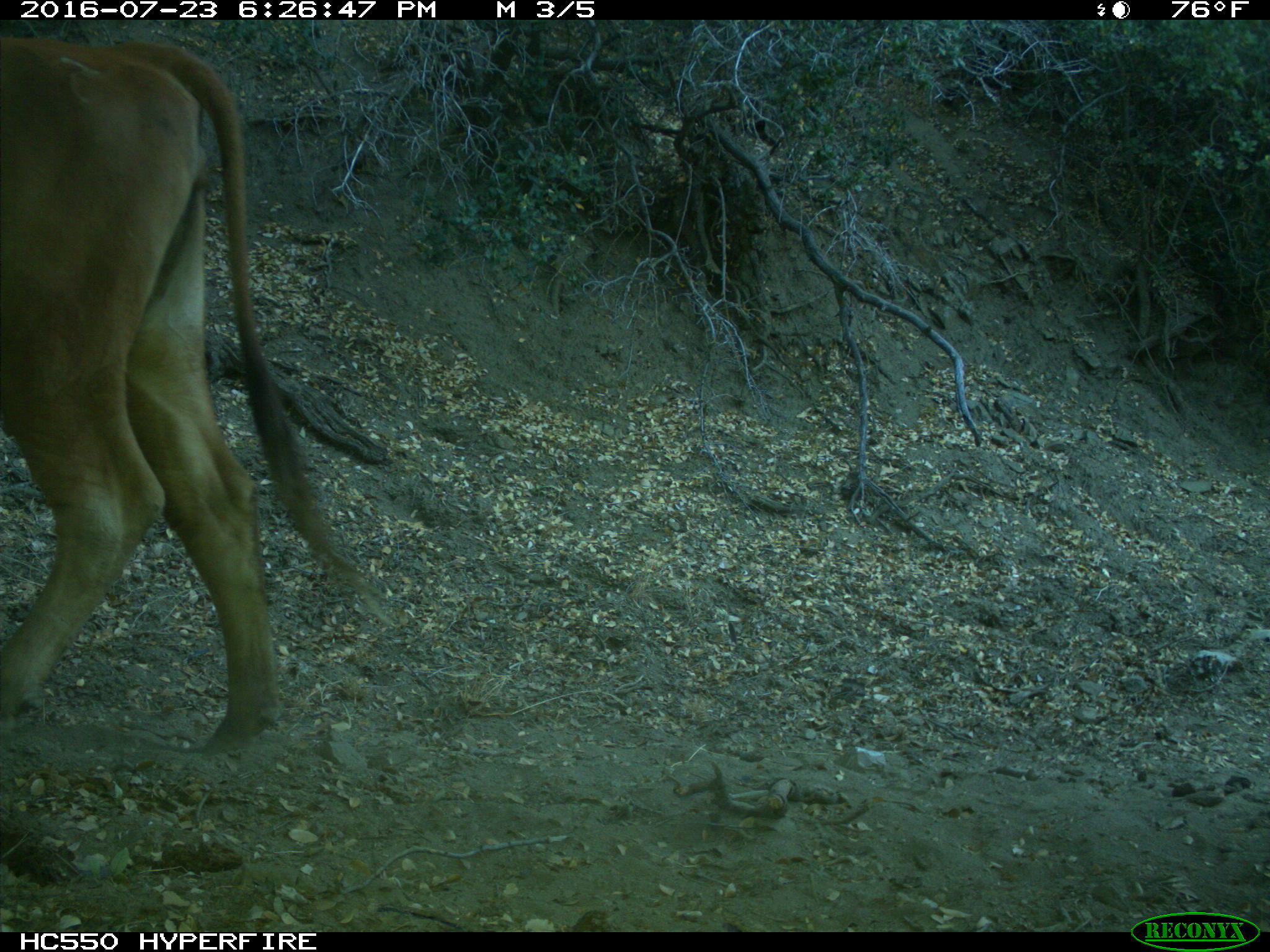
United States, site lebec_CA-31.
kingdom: Animalia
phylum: Chordata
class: Mammalia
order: Artiodactyla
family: Bovidae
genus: Bos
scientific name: Bos taurus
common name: domestic cow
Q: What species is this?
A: Bos taurus (domestic cow).